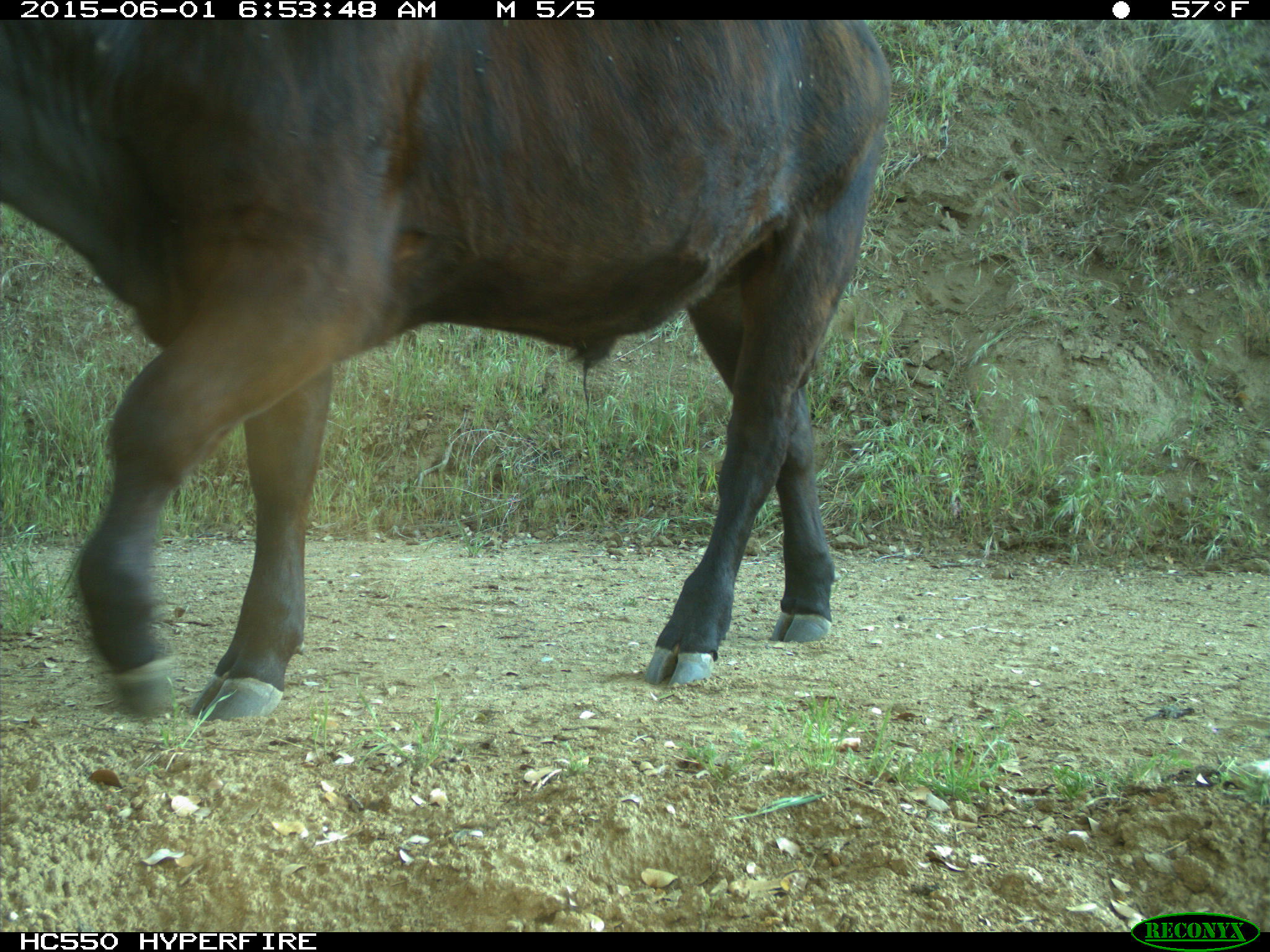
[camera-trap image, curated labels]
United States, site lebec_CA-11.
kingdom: Animalia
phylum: Chordata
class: Mammalia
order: Artiodactyla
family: Bovidae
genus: Bos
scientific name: Bos taurus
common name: domestic cow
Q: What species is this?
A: Bos taurus (domestic cow).